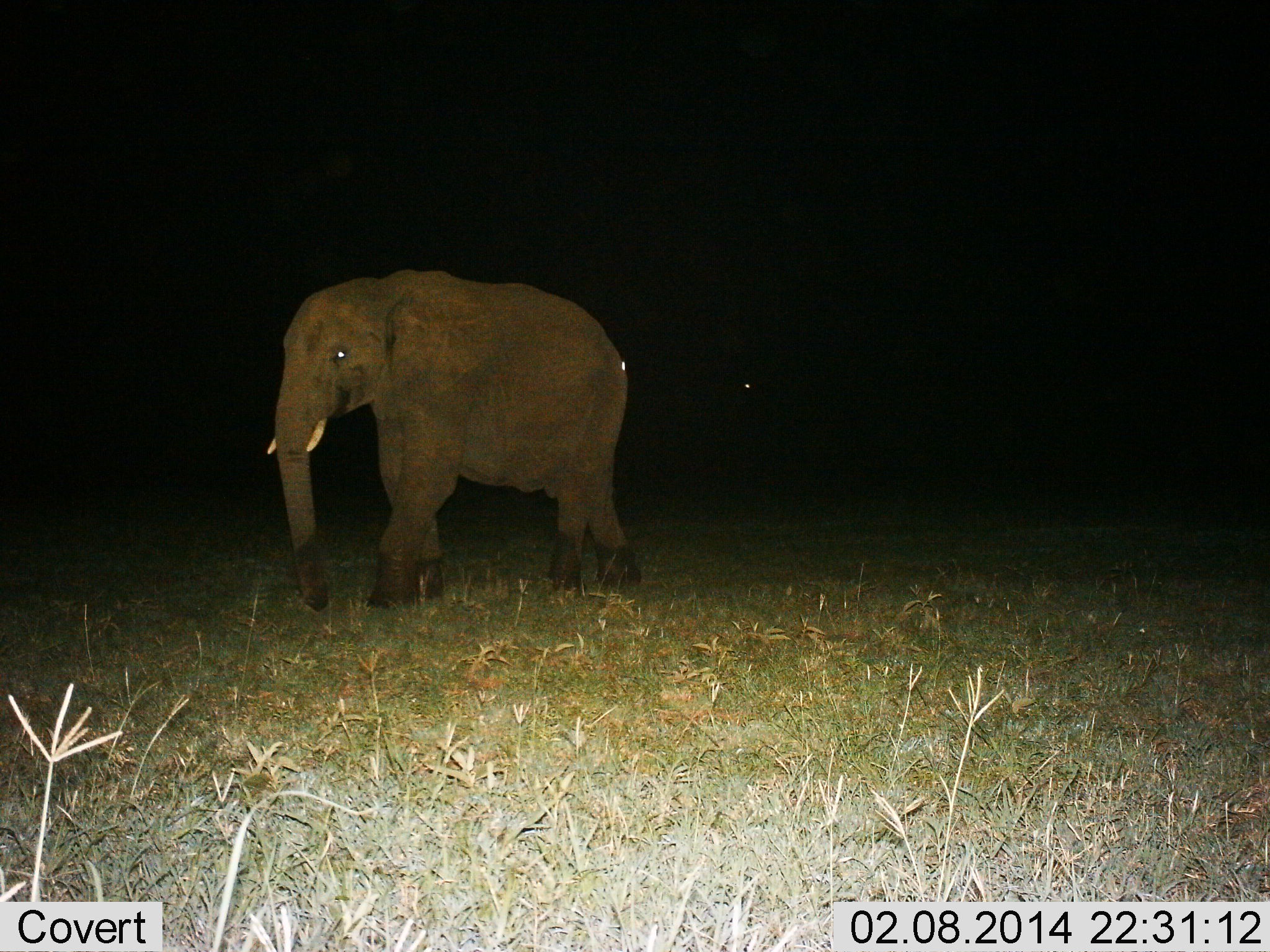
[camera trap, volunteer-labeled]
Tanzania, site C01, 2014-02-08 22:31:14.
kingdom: Animalia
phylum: Chordata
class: Mammalia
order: Proboscidea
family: Elephantidae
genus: Loxodonta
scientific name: Loxodonta africana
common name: african bush elephant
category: elephant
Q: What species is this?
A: Elephant (african bush elephant) (Loxodonta africana).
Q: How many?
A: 1.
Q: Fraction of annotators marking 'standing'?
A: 40%.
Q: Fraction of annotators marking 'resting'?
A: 0%.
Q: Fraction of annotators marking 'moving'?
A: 70%.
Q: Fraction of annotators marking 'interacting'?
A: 0%.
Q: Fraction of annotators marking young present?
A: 10%.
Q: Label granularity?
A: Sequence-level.